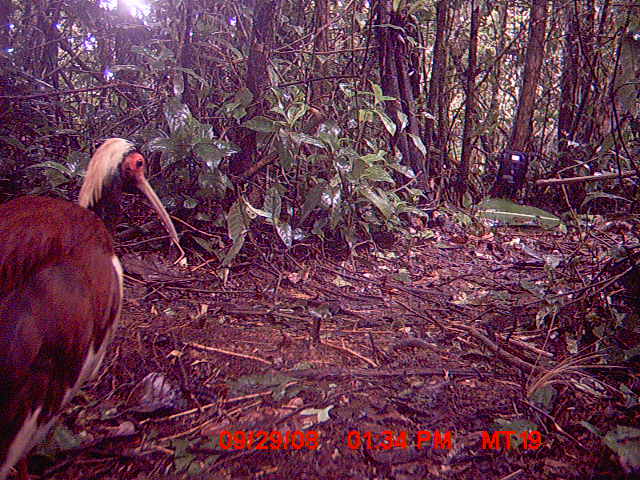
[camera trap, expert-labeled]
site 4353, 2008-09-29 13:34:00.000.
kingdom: Animalia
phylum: Chordata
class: Aves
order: Pelecaniformes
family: Threskiornithidae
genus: Lophotibis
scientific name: Lophotibis cristata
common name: madagascan ibis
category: lophotibis cristataa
Lophotibis cristataa (madagascan ibis) (Lophotibis cristata), count 1.